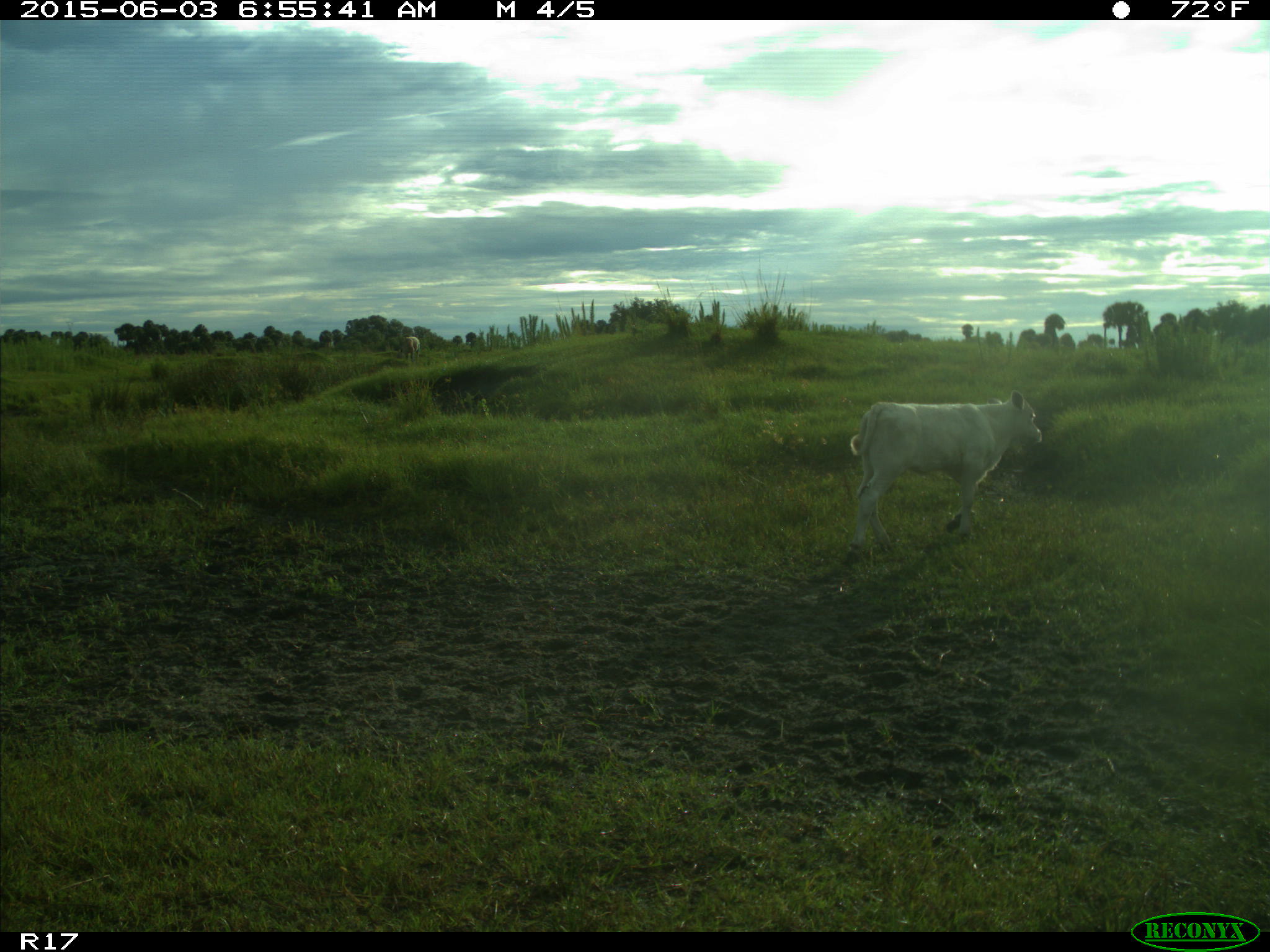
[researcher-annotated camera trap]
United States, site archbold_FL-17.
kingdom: Animalia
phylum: Chordata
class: Mammalia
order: Artiodactyla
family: Bovidae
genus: Bos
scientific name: Bos taurus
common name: domestic cow